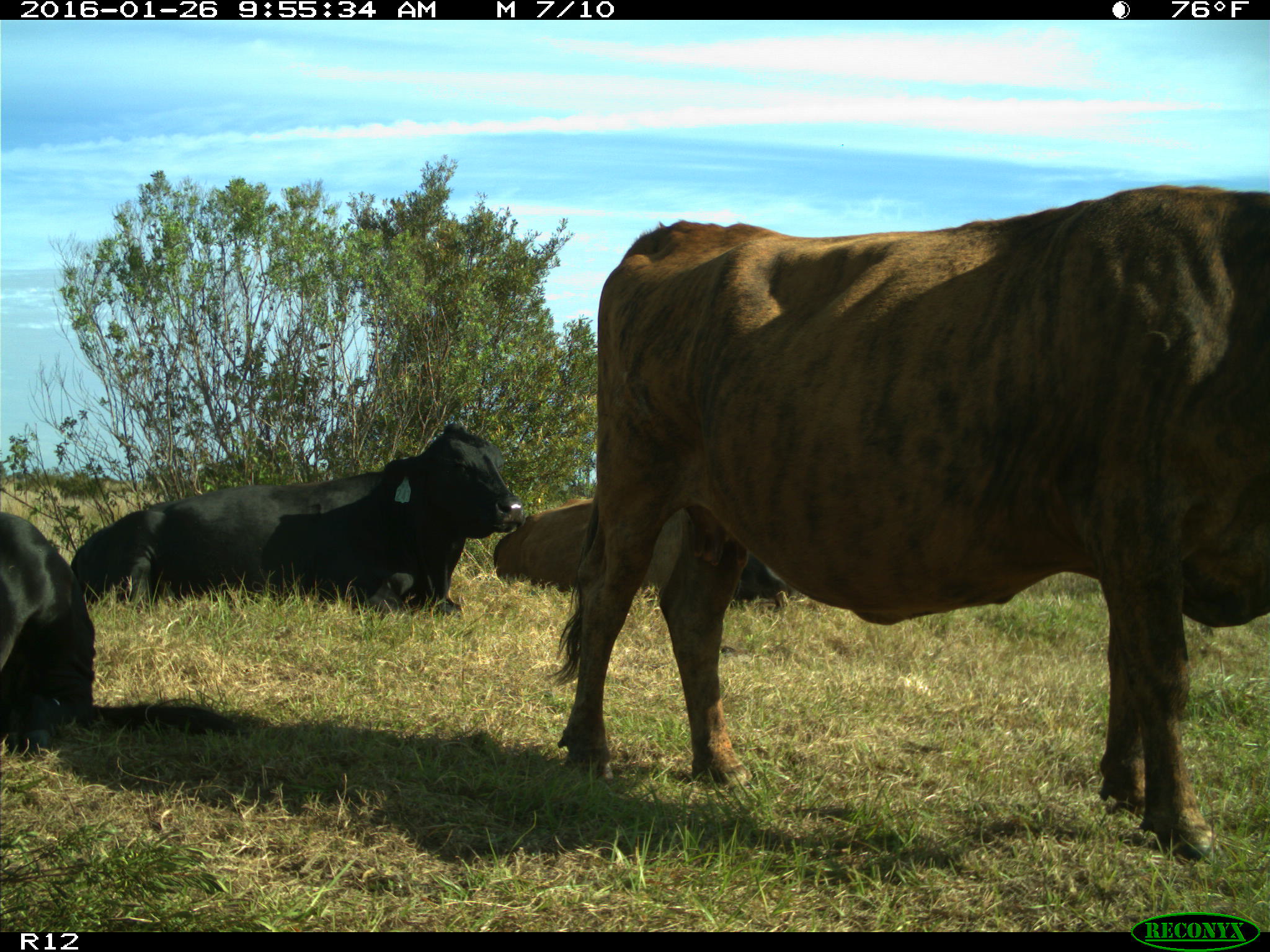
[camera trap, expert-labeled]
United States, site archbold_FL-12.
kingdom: Animalia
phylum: Chordata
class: Mammalia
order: Artiodactyla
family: Bovidae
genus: Bos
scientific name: Bos taurus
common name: domestic cow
Bos taurus (domestic cow).